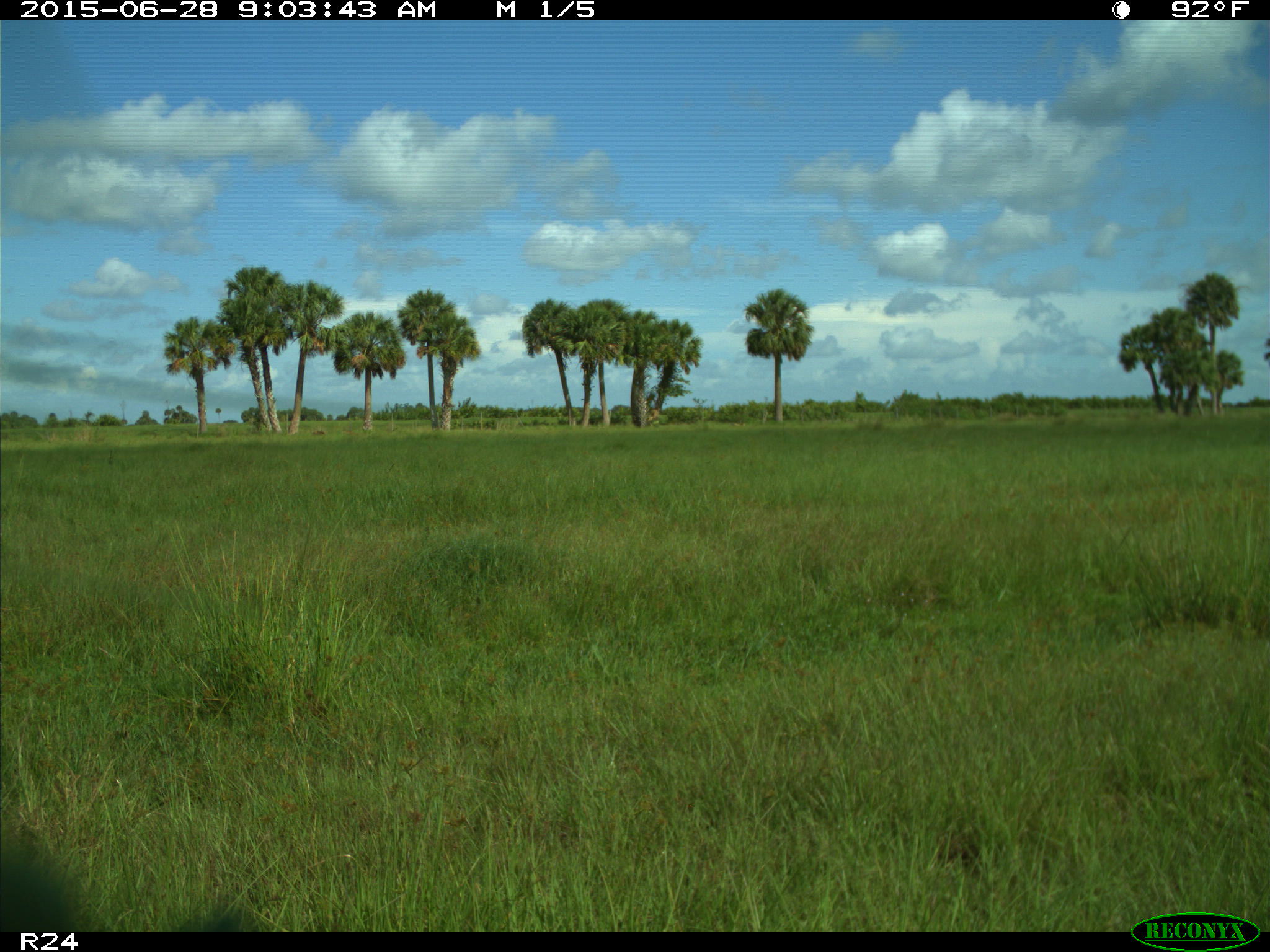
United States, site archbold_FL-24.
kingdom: Animalia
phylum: Chordata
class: Mammalia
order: Artiodactyla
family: Bovidae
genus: Bos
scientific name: Bos taurus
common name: domestic cow